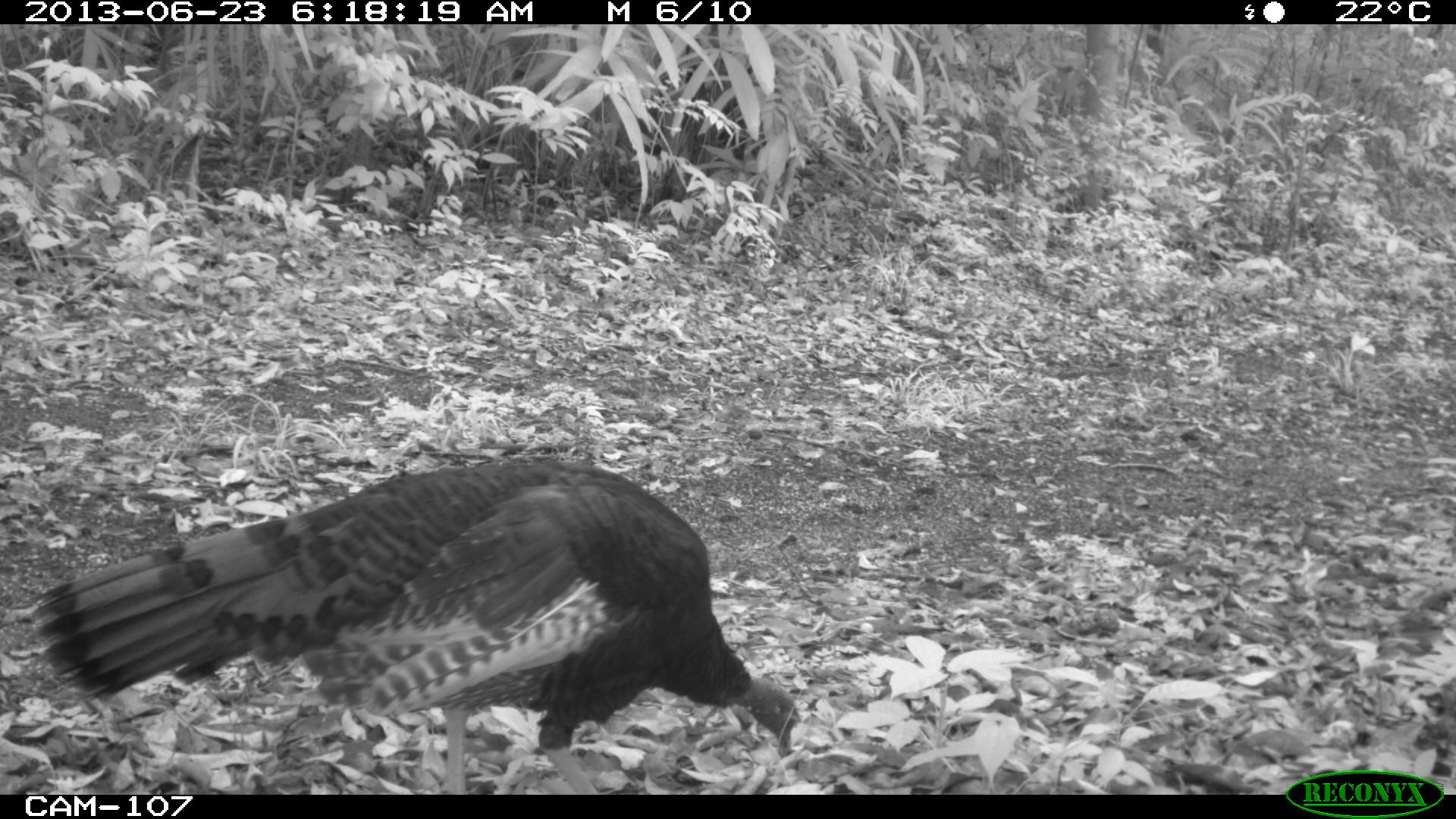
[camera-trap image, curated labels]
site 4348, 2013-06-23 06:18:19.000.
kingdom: Animalia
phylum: Chordata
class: Aves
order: Galliformes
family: Phasianidae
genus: Meleagris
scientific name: Meleagris ocellata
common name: ocellated turkey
Meleagris ocellata (ocellated turkey), count 2.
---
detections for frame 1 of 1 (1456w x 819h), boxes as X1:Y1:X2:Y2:
meleagris ocellata: 29:459:797:793